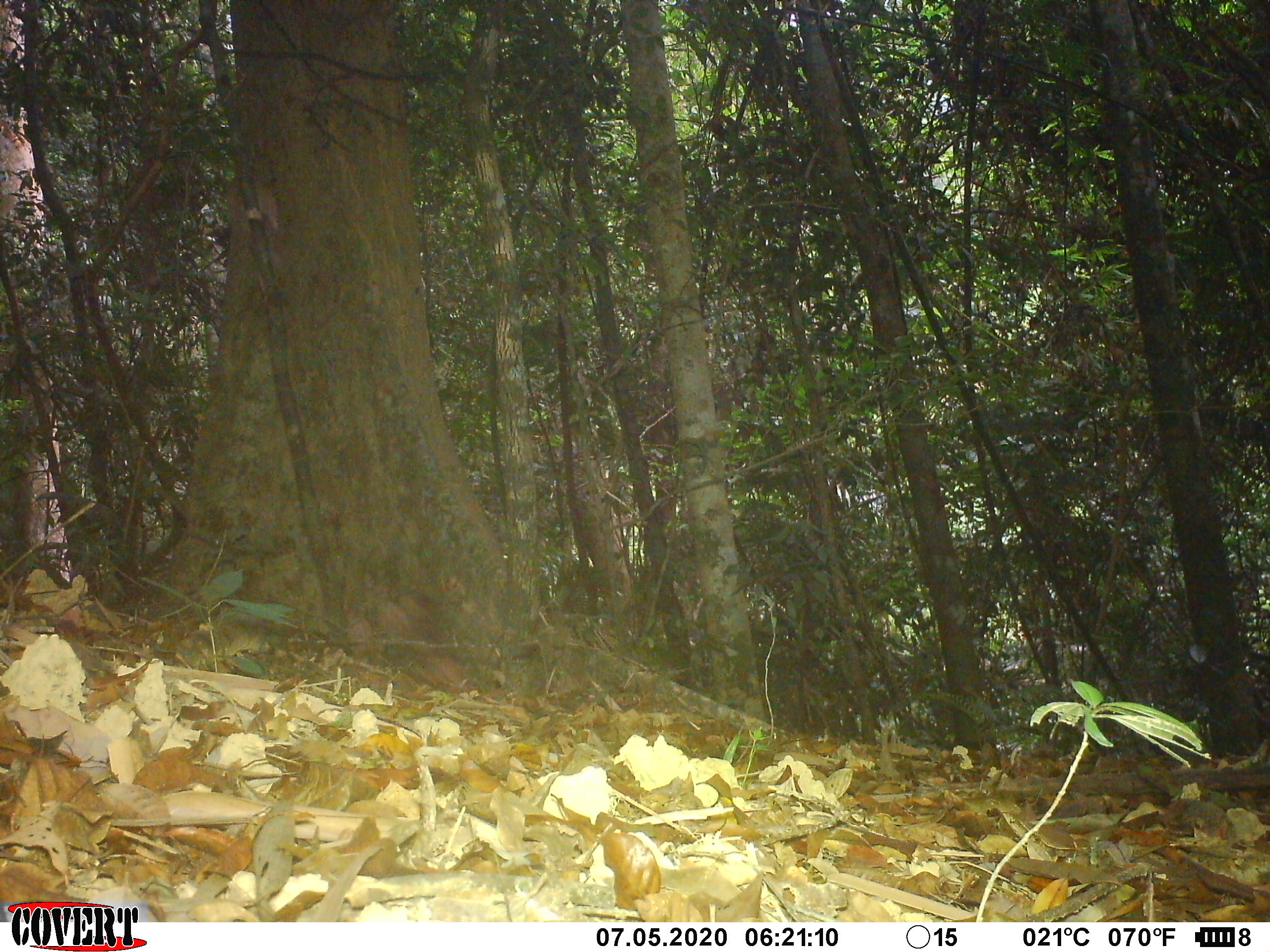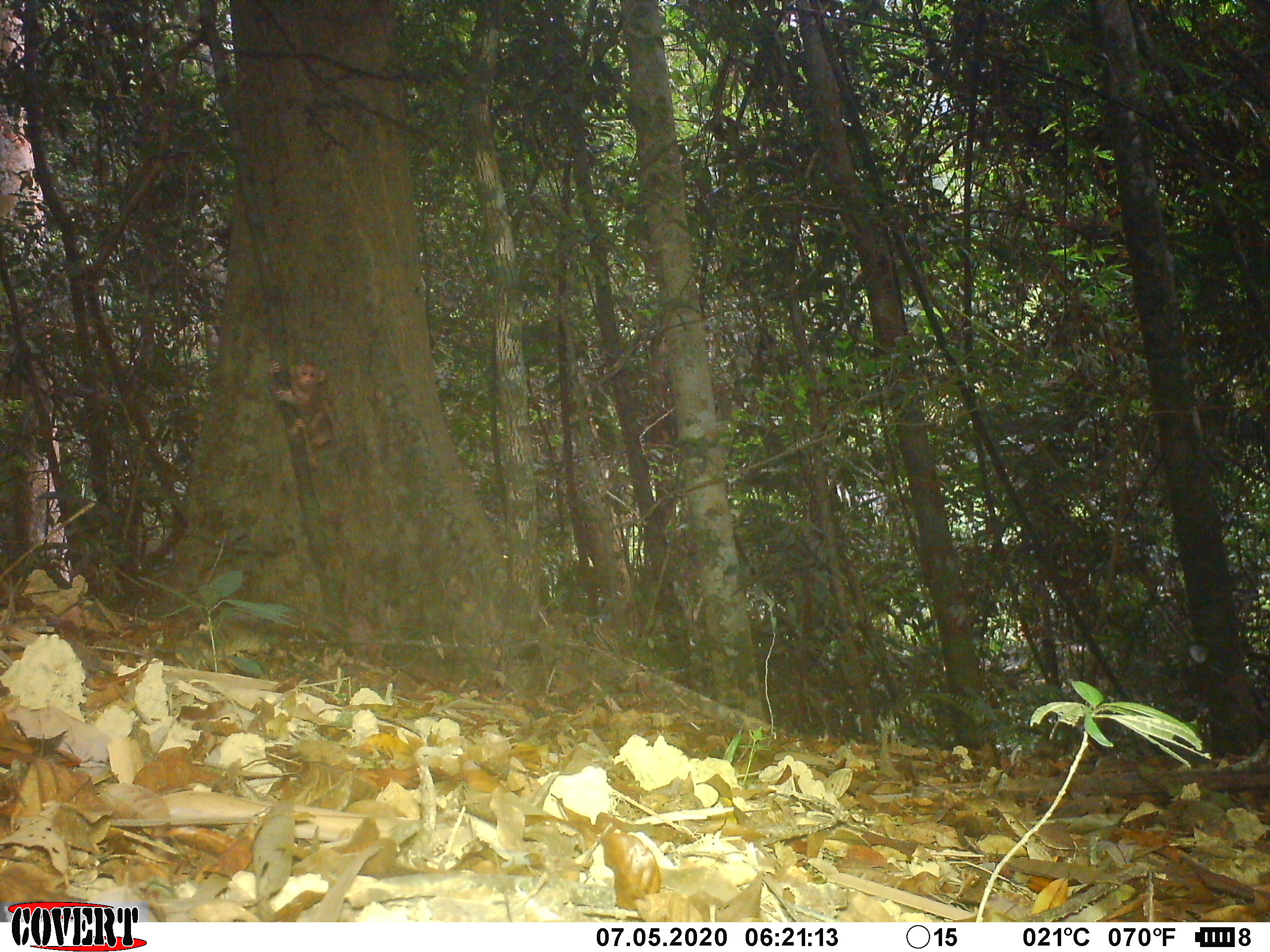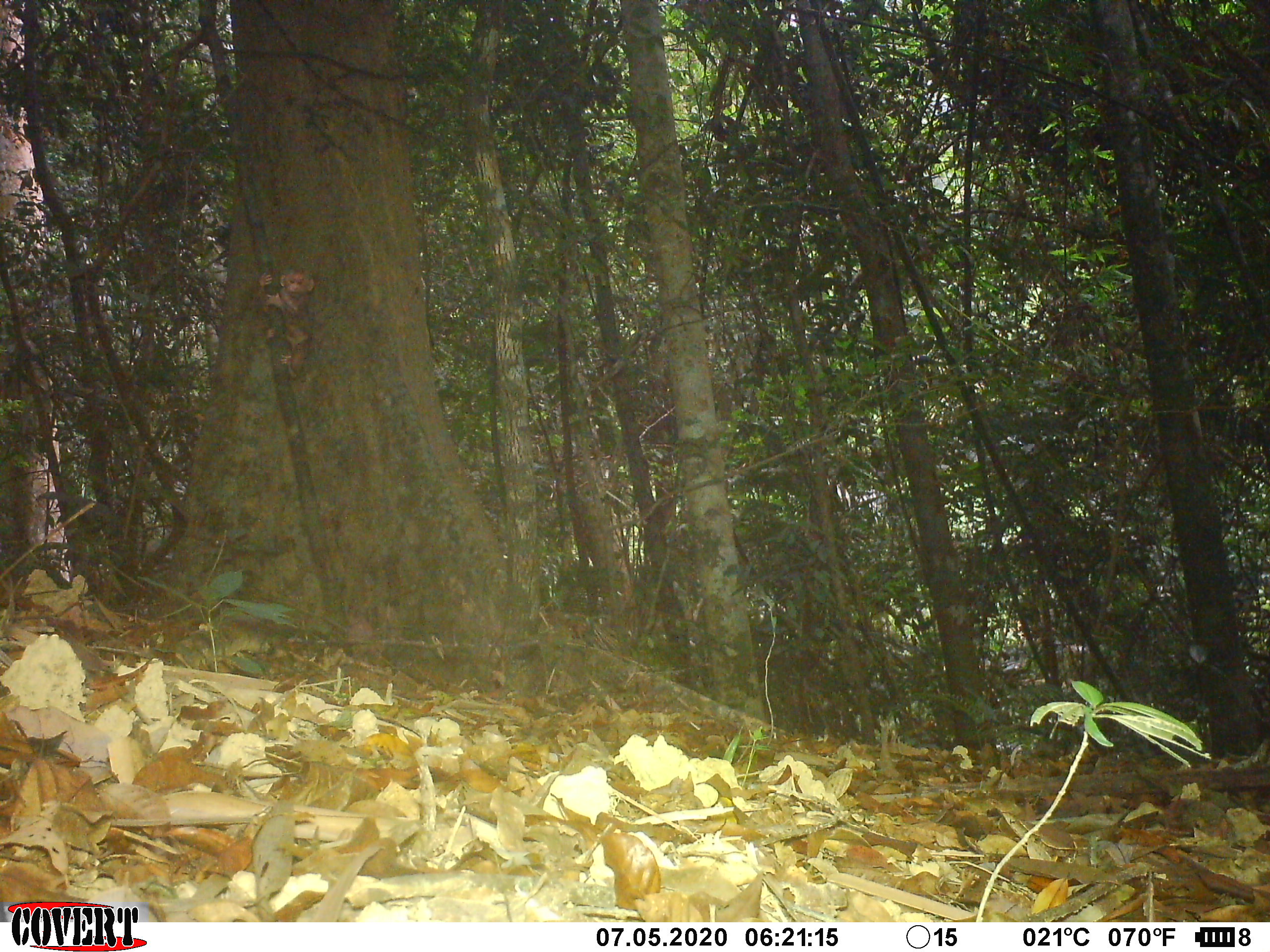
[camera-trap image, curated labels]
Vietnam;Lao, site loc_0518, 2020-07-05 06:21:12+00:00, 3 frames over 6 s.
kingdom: Animalia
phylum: Chordata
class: Mammalia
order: Primates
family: Cercopithecidae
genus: Macaca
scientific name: Macaca arctoides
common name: stump-tailed macaque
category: stump tailed macaque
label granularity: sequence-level